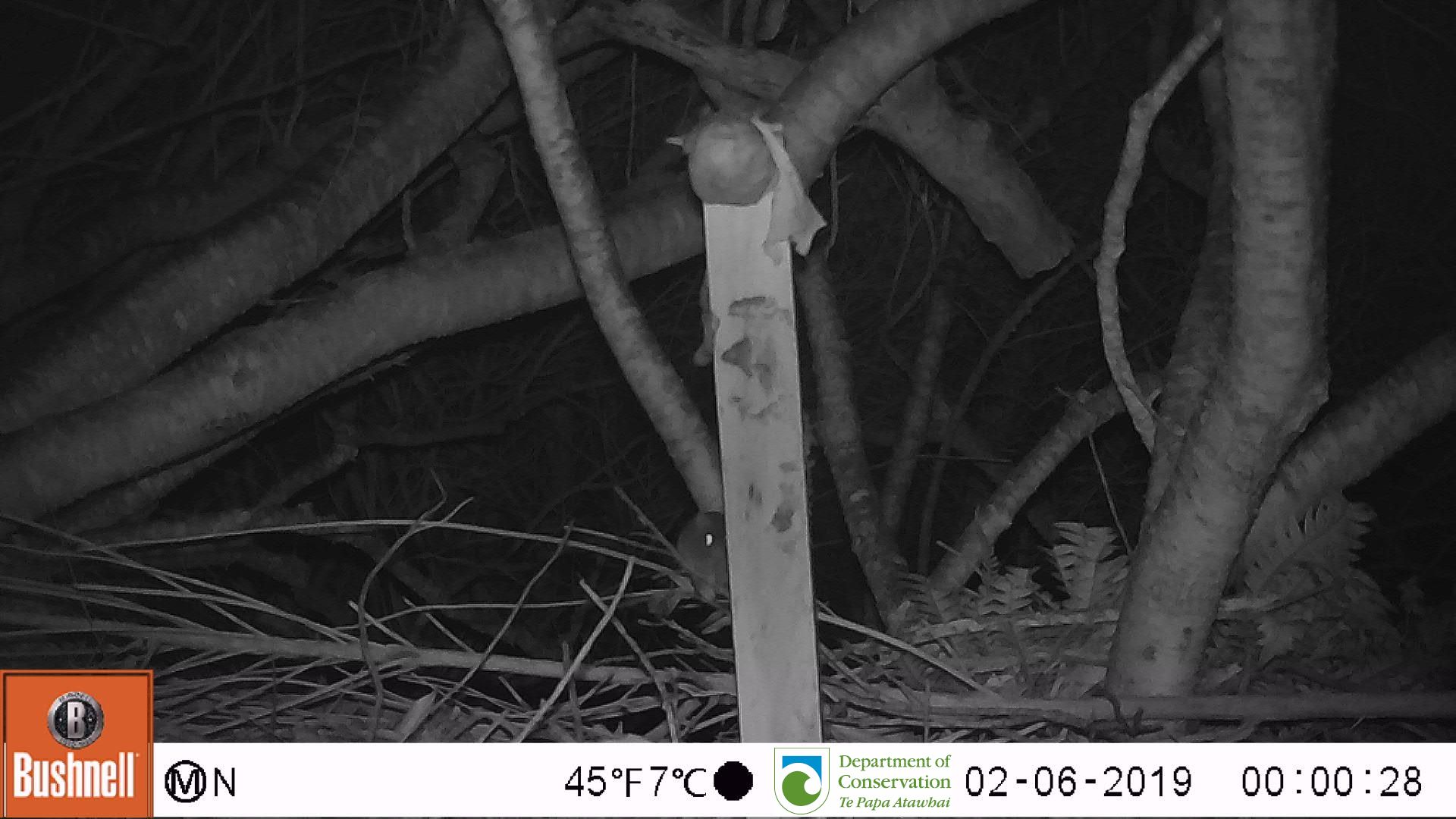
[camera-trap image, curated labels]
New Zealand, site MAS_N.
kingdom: Animalia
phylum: Chordata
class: Mammalia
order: Rodentia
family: Muridae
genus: Mus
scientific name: Mus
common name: mouse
Mouse (Mus).